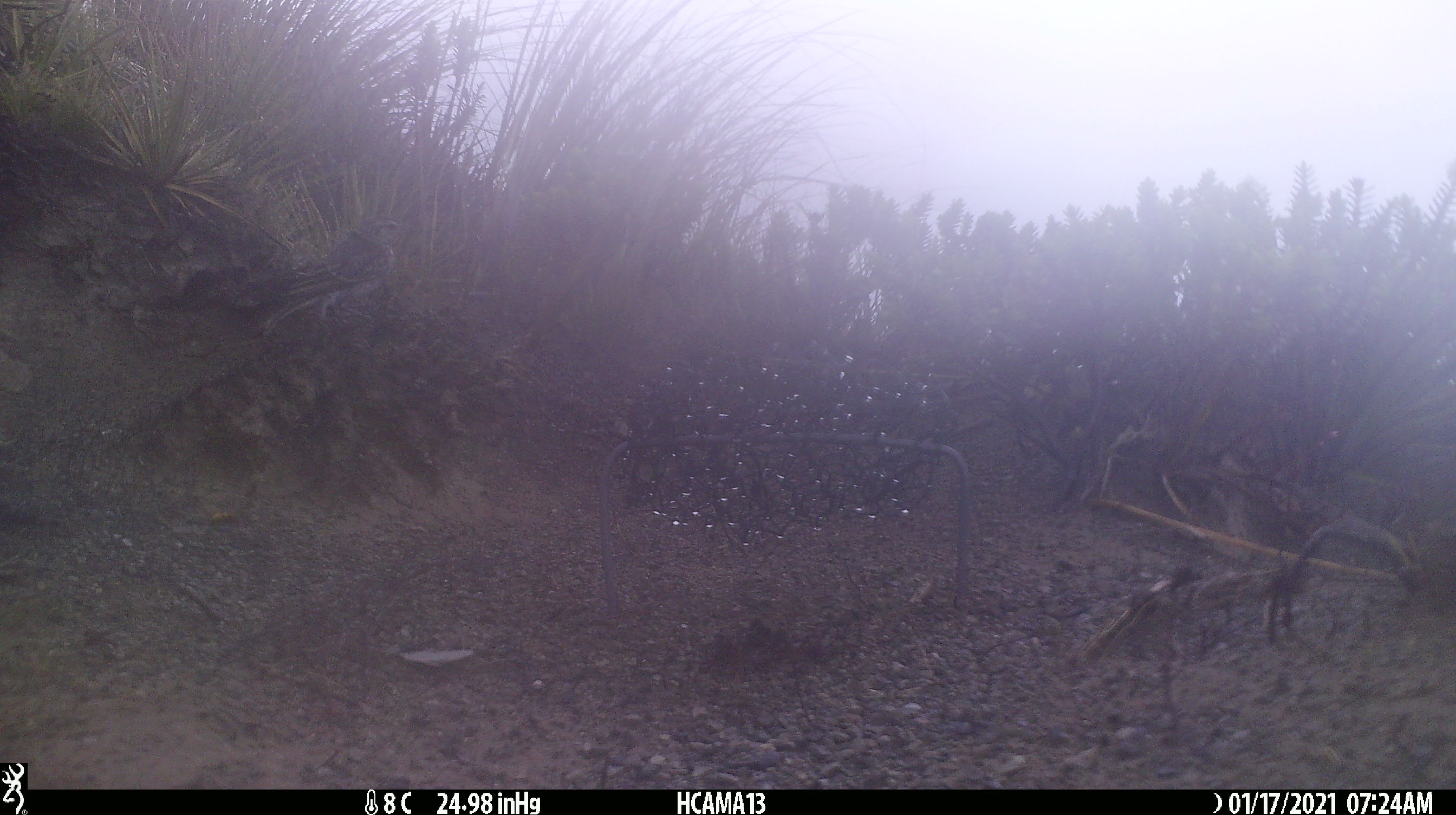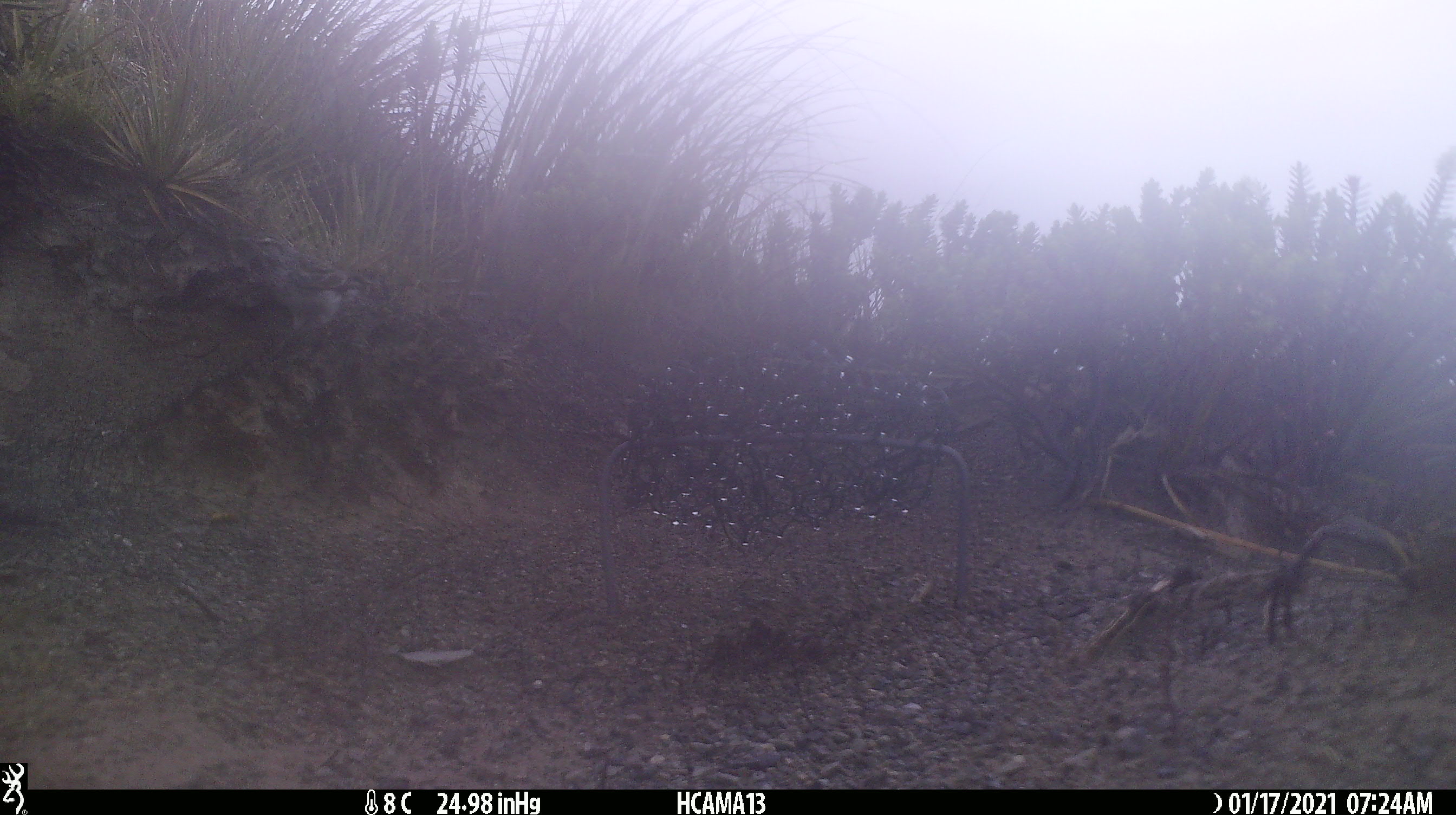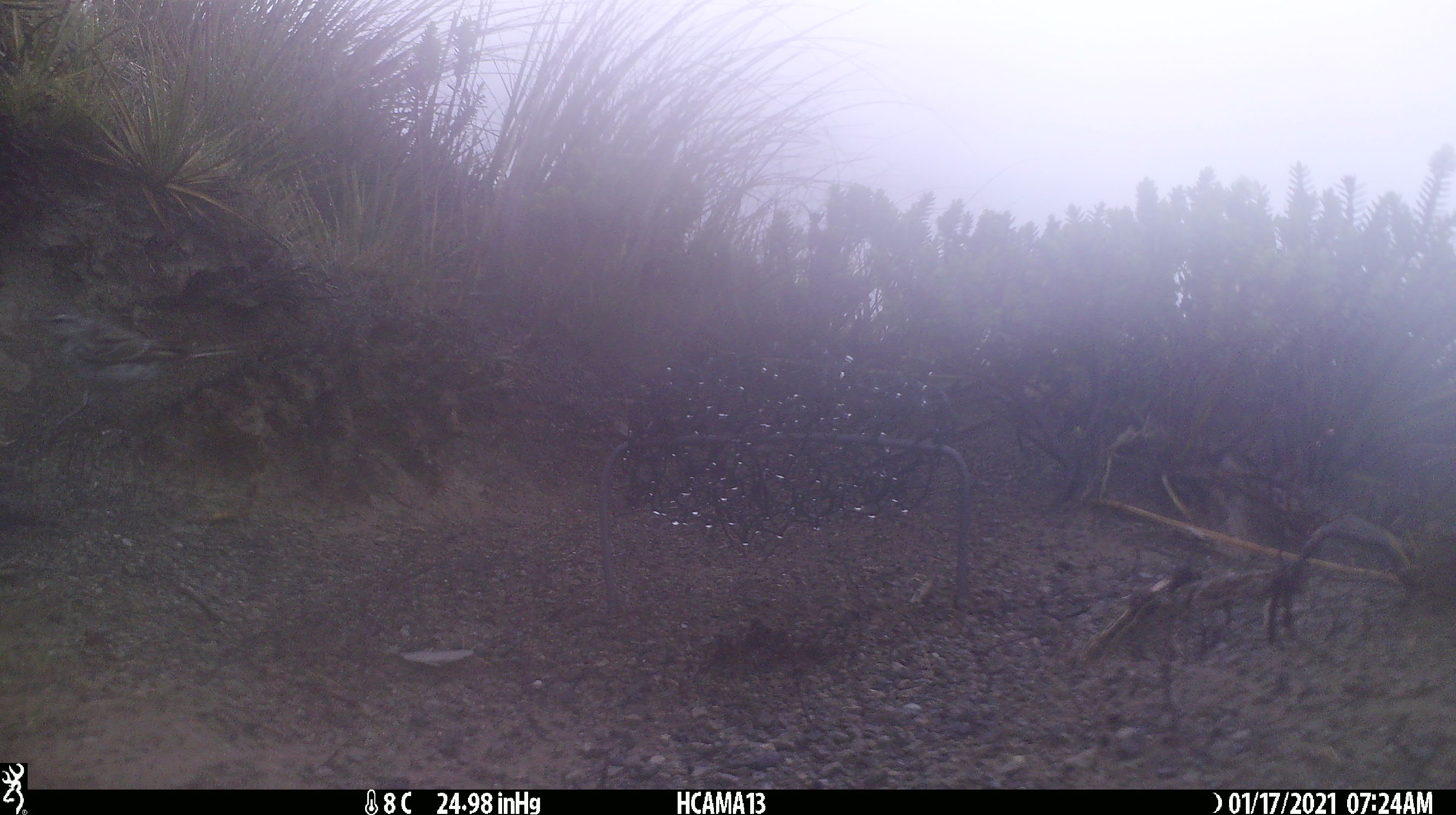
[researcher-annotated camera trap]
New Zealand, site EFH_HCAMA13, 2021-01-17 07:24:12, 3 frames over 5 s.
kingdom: Animalia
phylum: Chordata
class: Aves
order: Passeriformes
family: Motacillidae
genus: Anthus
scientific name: Anthus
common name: pipit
Pipit (Anthus).